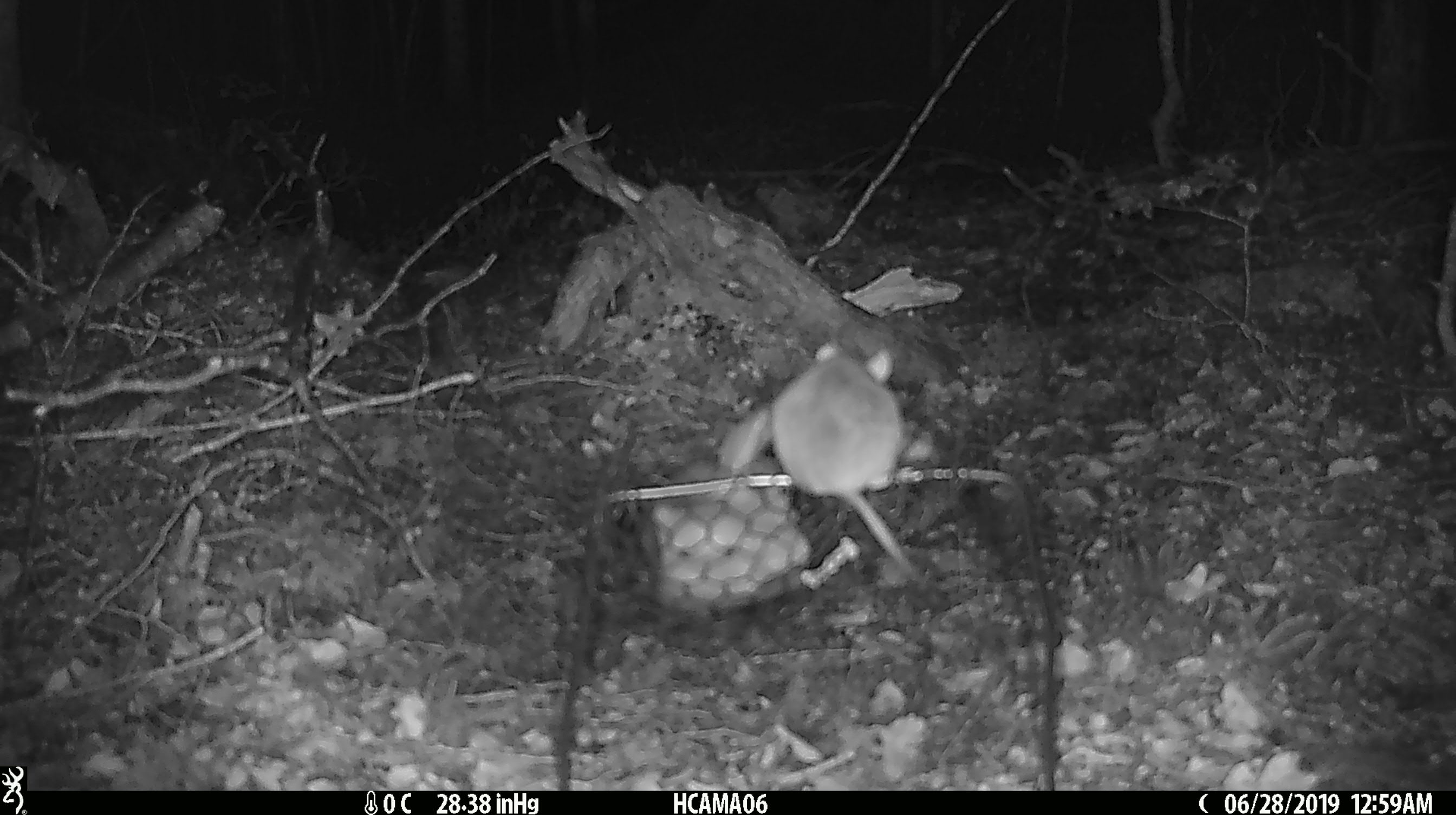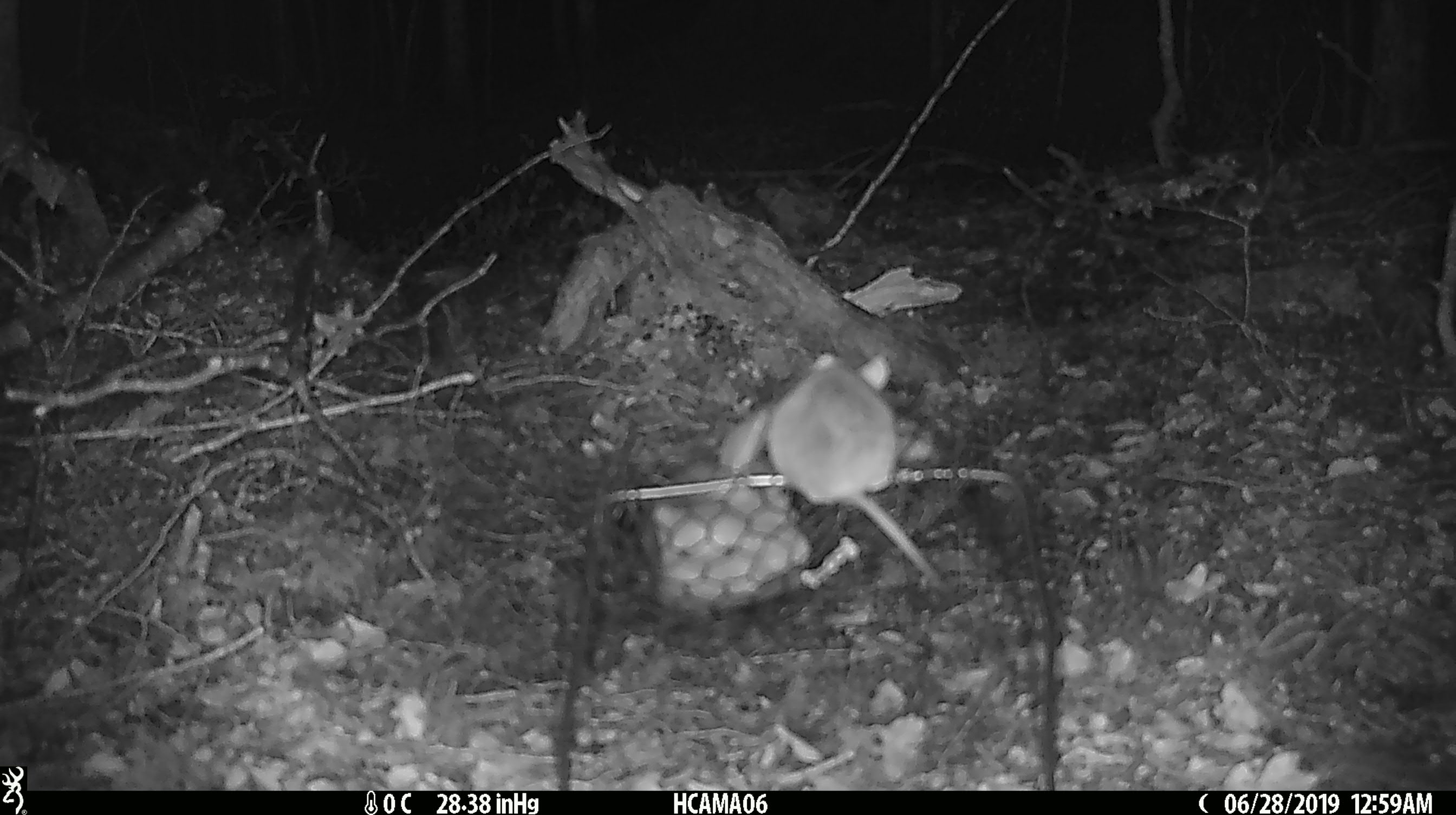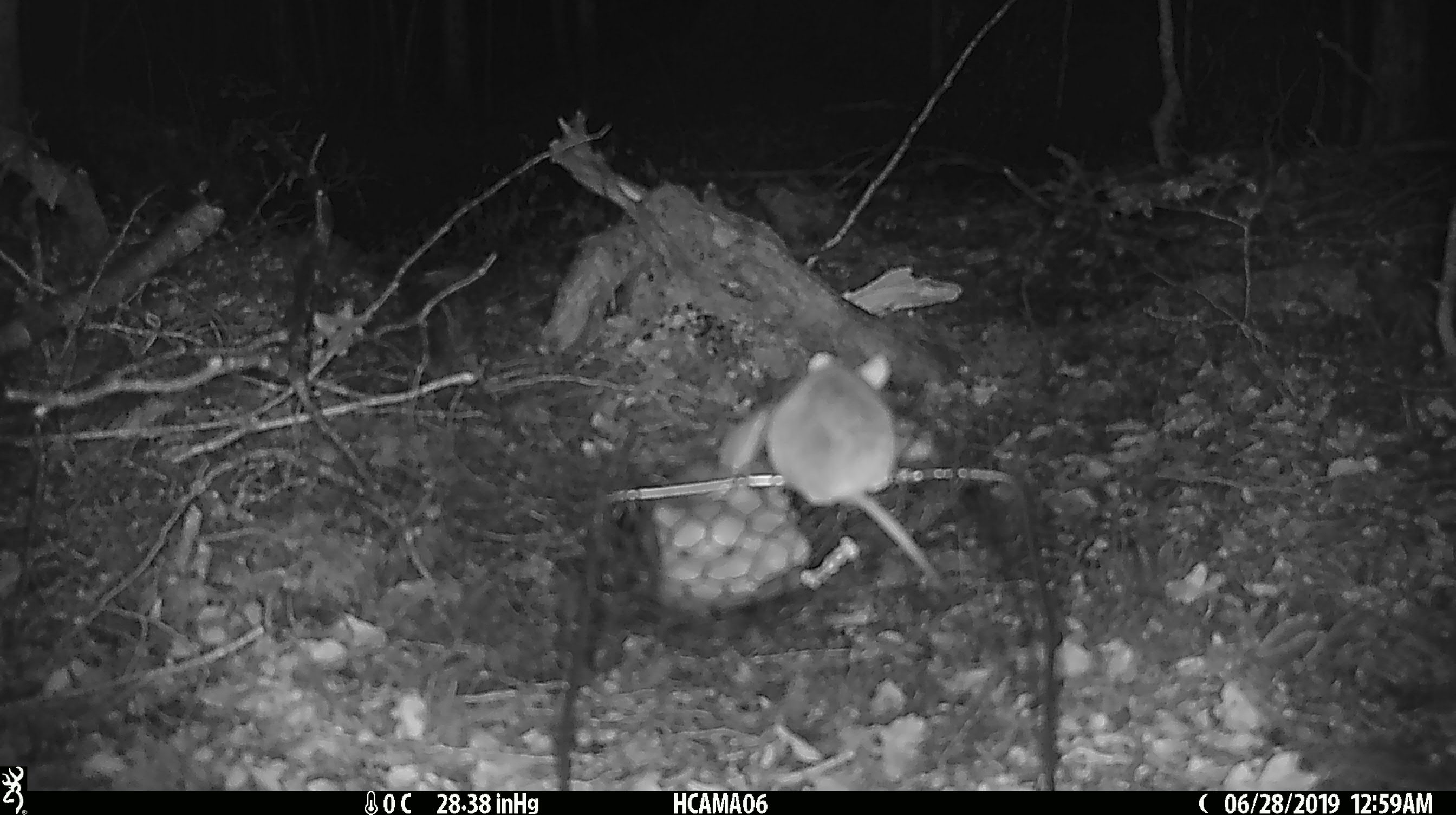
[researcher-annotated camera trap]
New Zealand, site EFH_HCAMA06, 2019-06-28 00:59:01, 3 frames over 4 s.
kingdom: Animalia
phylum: Chordata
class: Mammalia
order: Rodentia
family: Muridae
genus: Mus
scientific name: Mus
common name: mouse